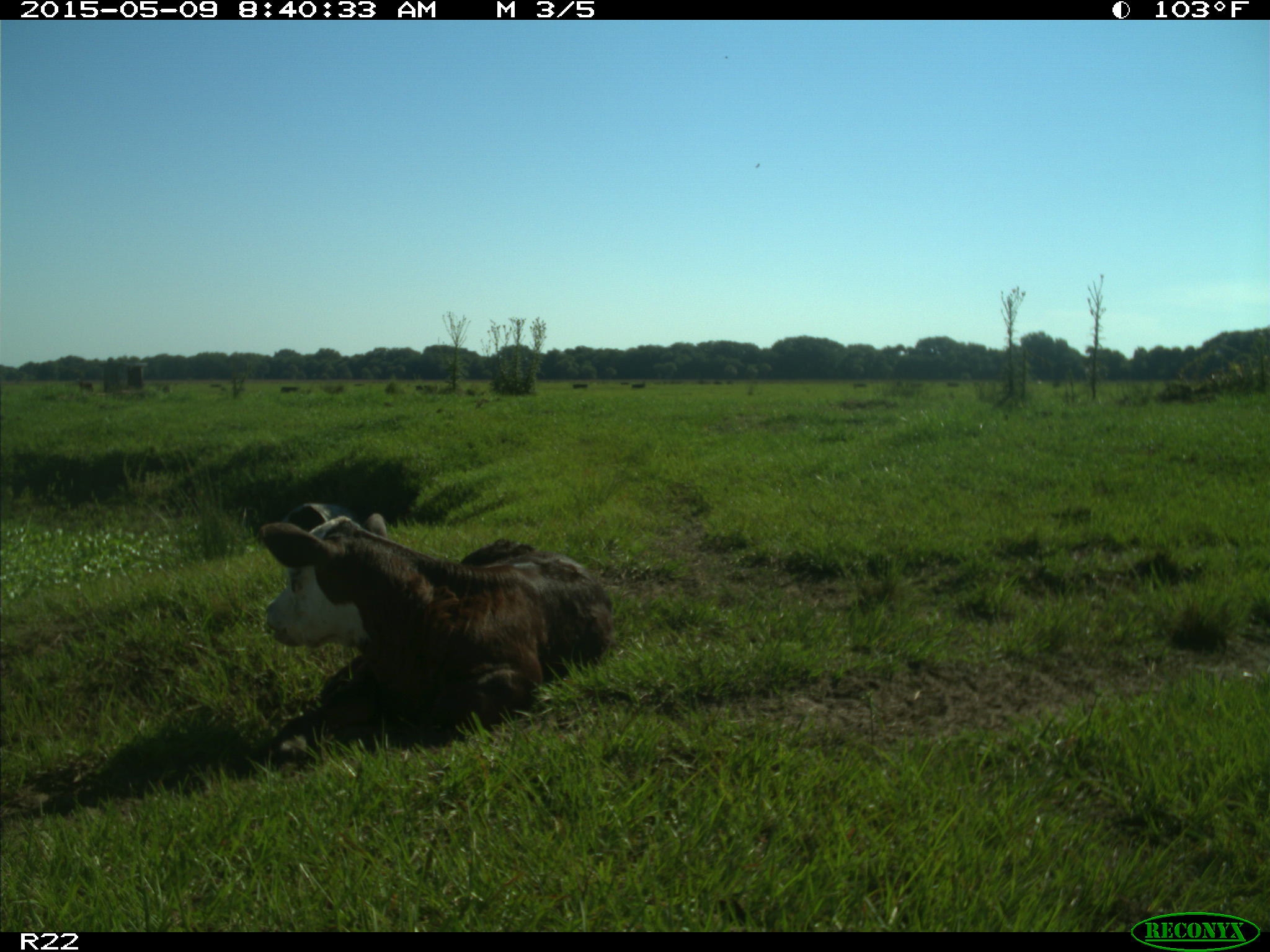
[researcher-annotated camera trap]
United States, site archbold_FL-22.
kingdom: Animalia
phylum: Chordata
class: Mammalia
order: Artiodactyla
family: Bovidae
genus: Bos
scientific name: Bos taurus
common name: domestic cow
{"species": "Bos taurus (domestic cow)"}